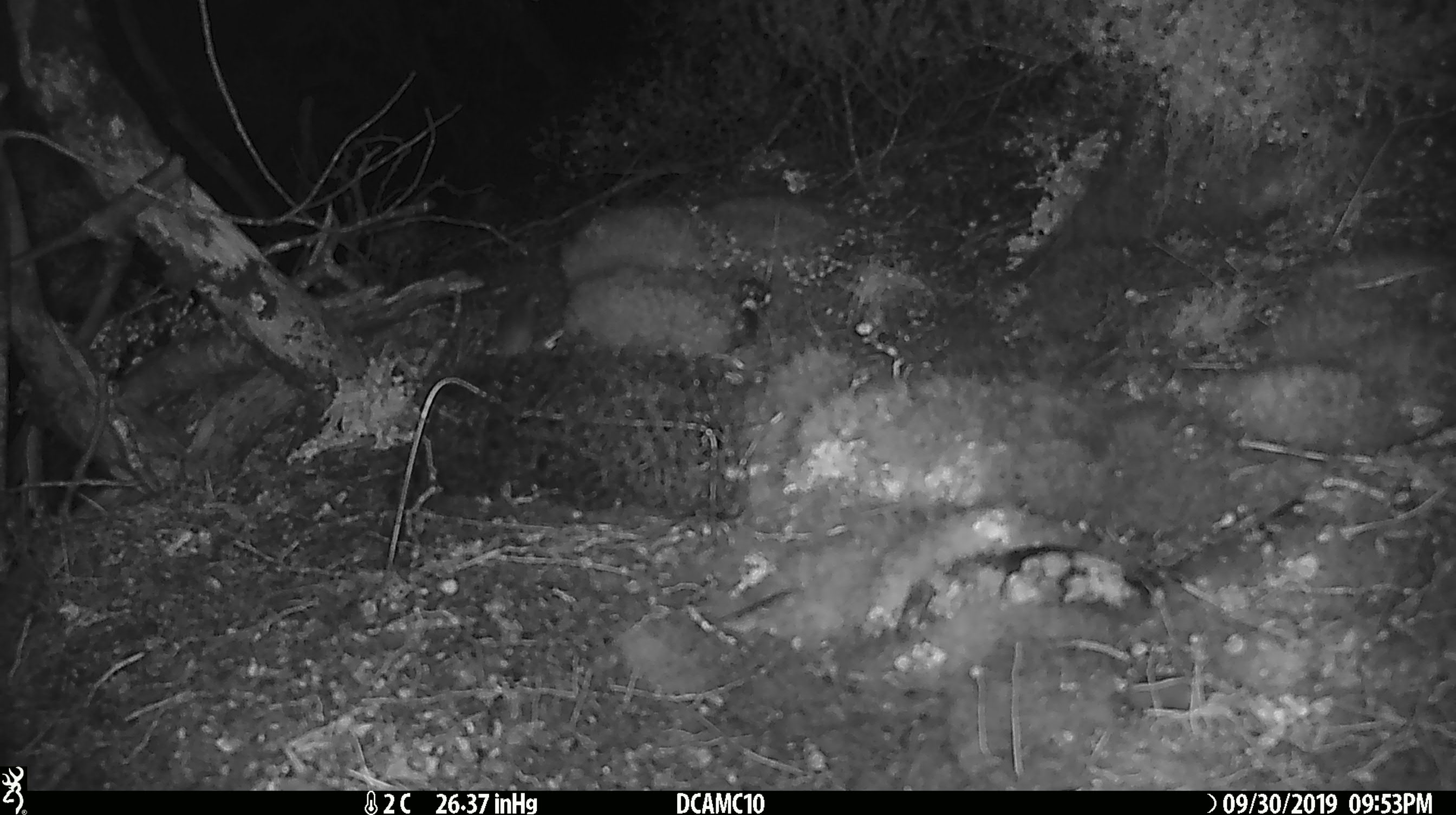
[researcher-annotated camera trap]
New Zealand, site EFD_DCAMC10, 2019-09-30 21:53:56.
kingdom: Animalia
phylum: Chordata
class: Mammalia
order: Rodentia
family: Muridae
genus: Mus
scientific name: Mus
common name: mouse